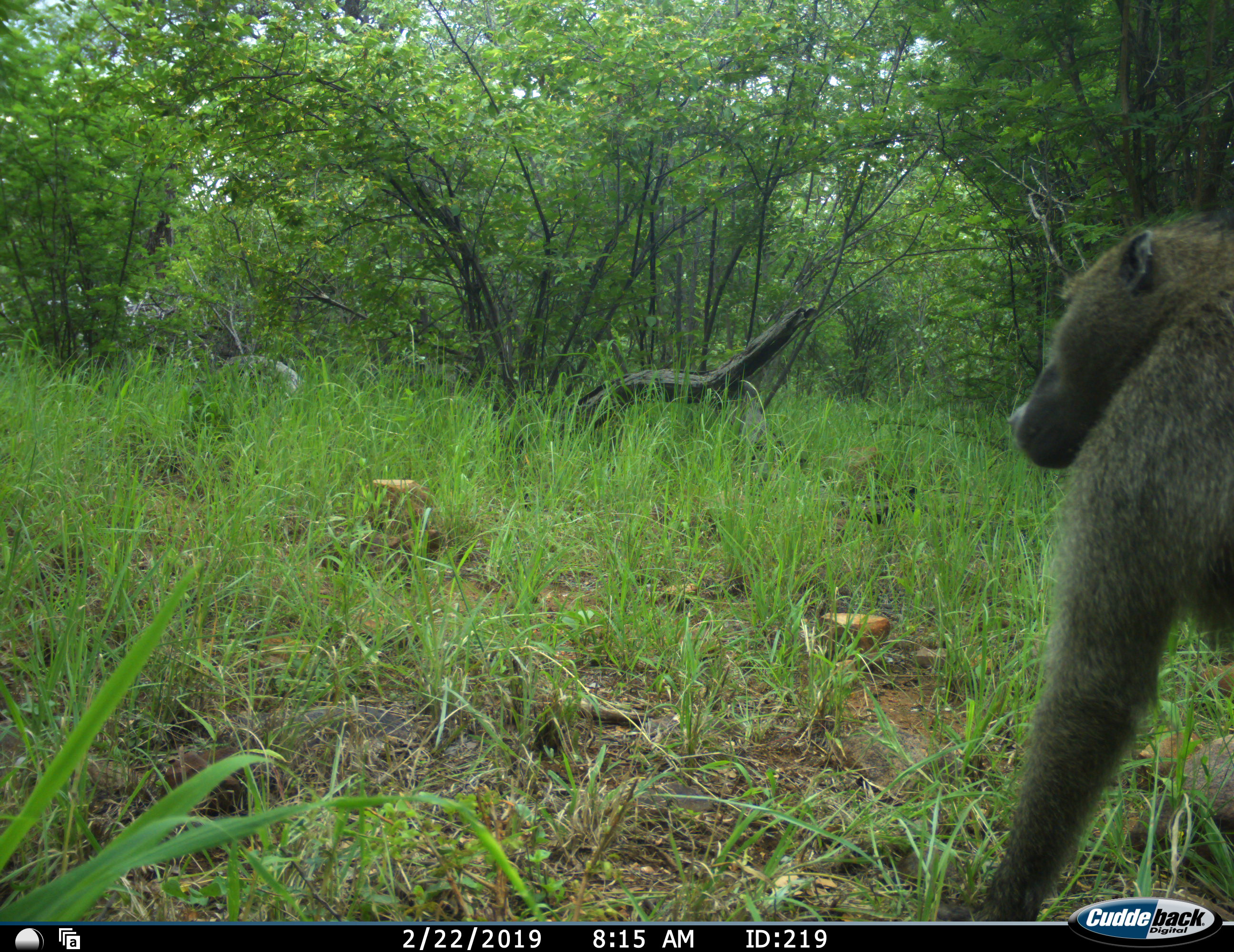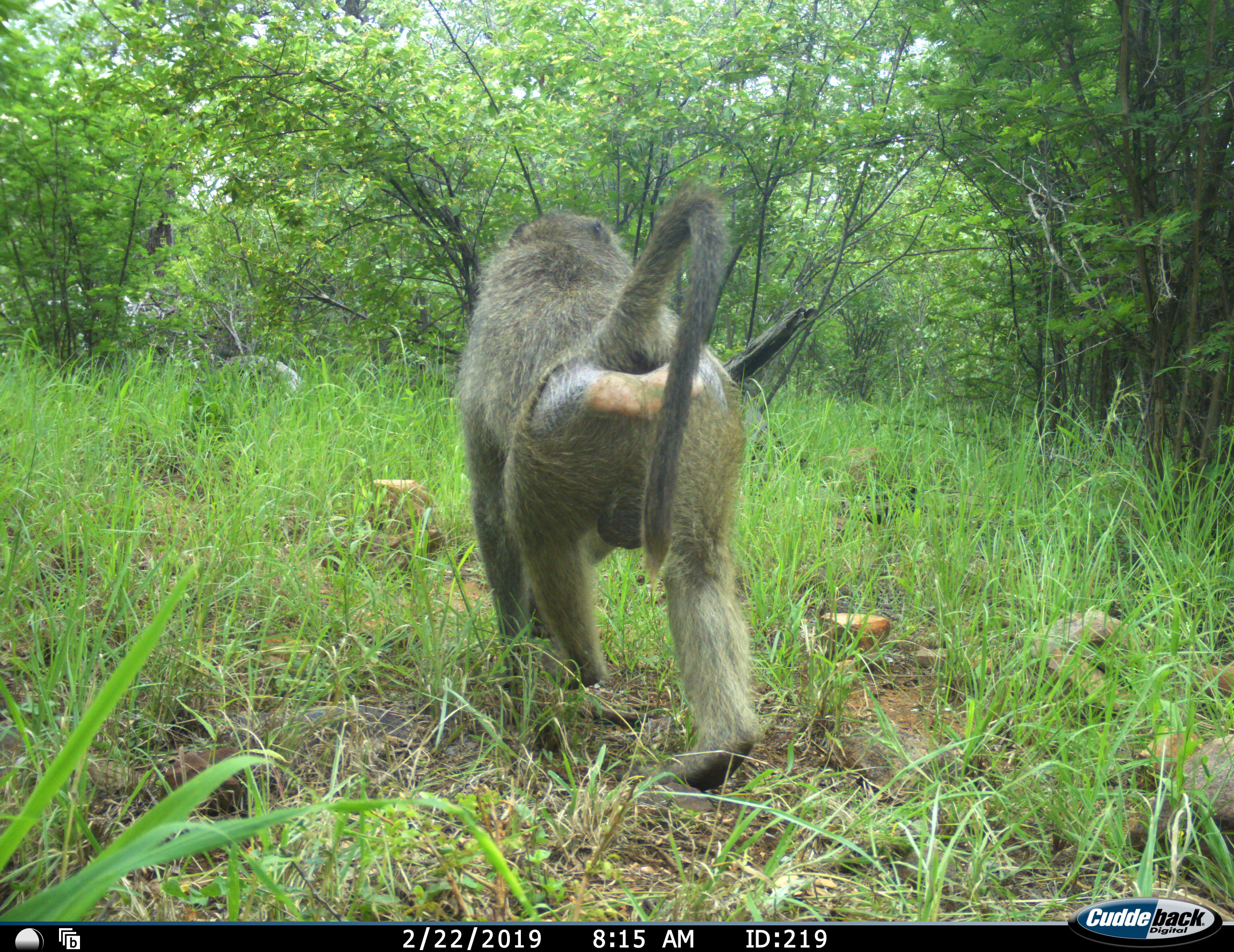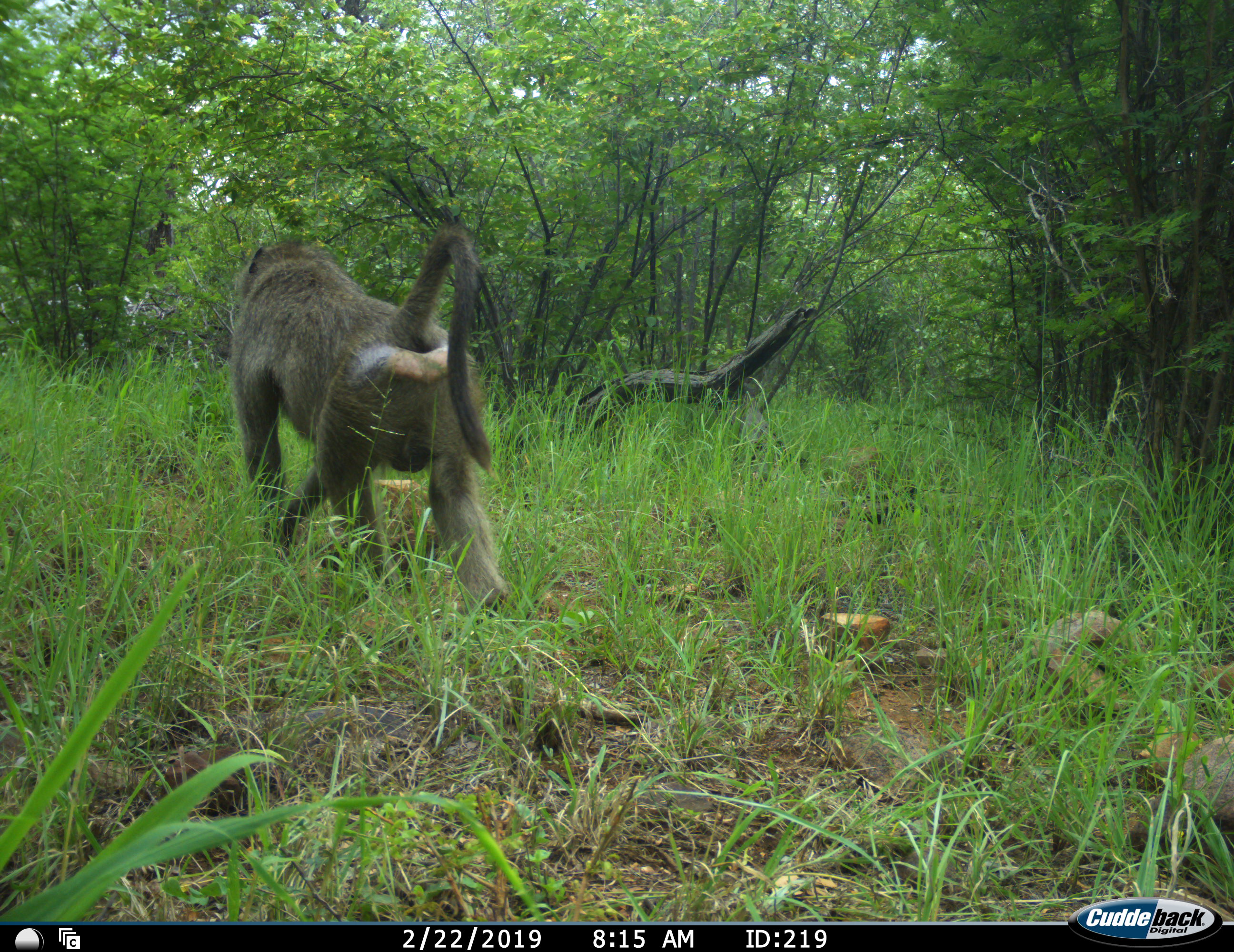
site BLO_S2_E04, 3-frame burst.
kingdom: Animalia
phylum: Chordata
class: Mammalia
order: Primates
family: Cercopithecidae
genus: Papio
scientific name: Papio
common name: baboon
Baboon (Papio), count 1. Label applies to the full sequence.